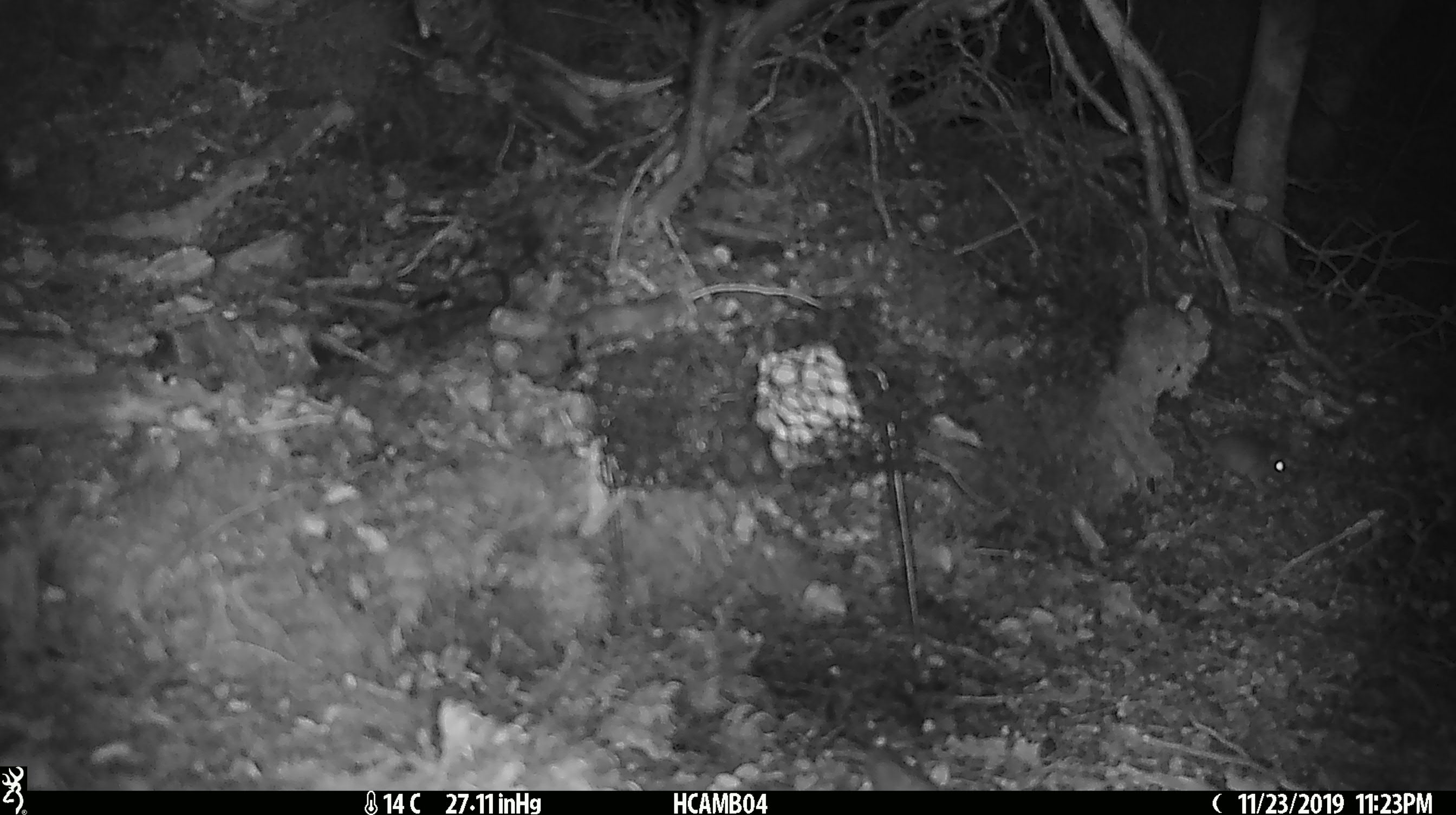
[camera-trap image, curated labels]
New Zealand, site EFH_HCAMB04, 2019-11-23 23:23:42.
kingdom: Animalia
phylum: Chordata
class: Mammalia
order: Rodentia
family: Muridae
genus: Mus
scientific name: Mus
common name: mouse